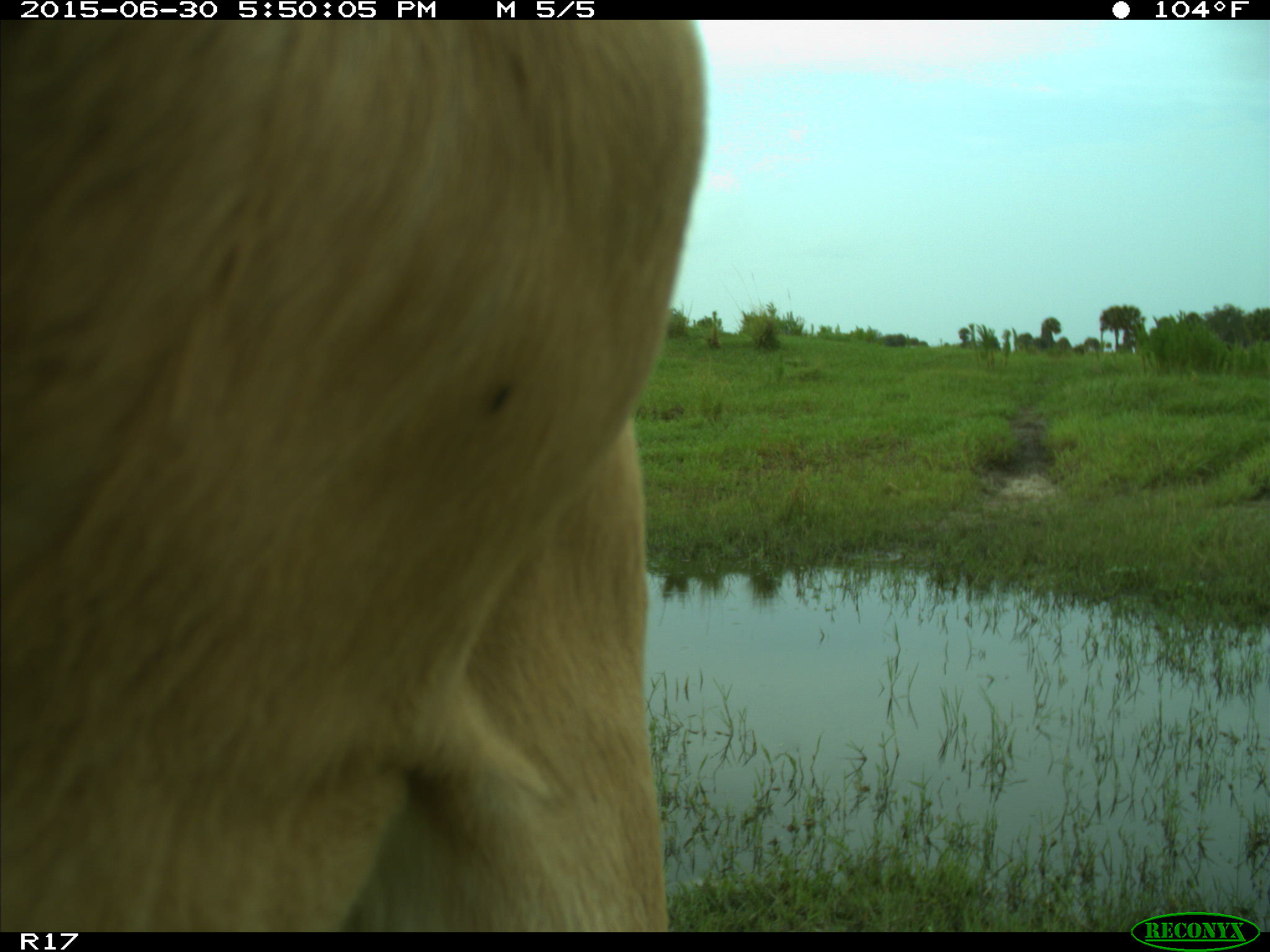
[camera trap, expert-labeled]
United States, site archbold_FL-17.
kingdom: Animalia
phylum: Chordata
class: Mammalia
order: Artiodactyla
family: Bovidae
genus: Bos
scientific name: Bos taurus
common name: domestic cow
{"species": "Bos taurus (domestic cow)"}